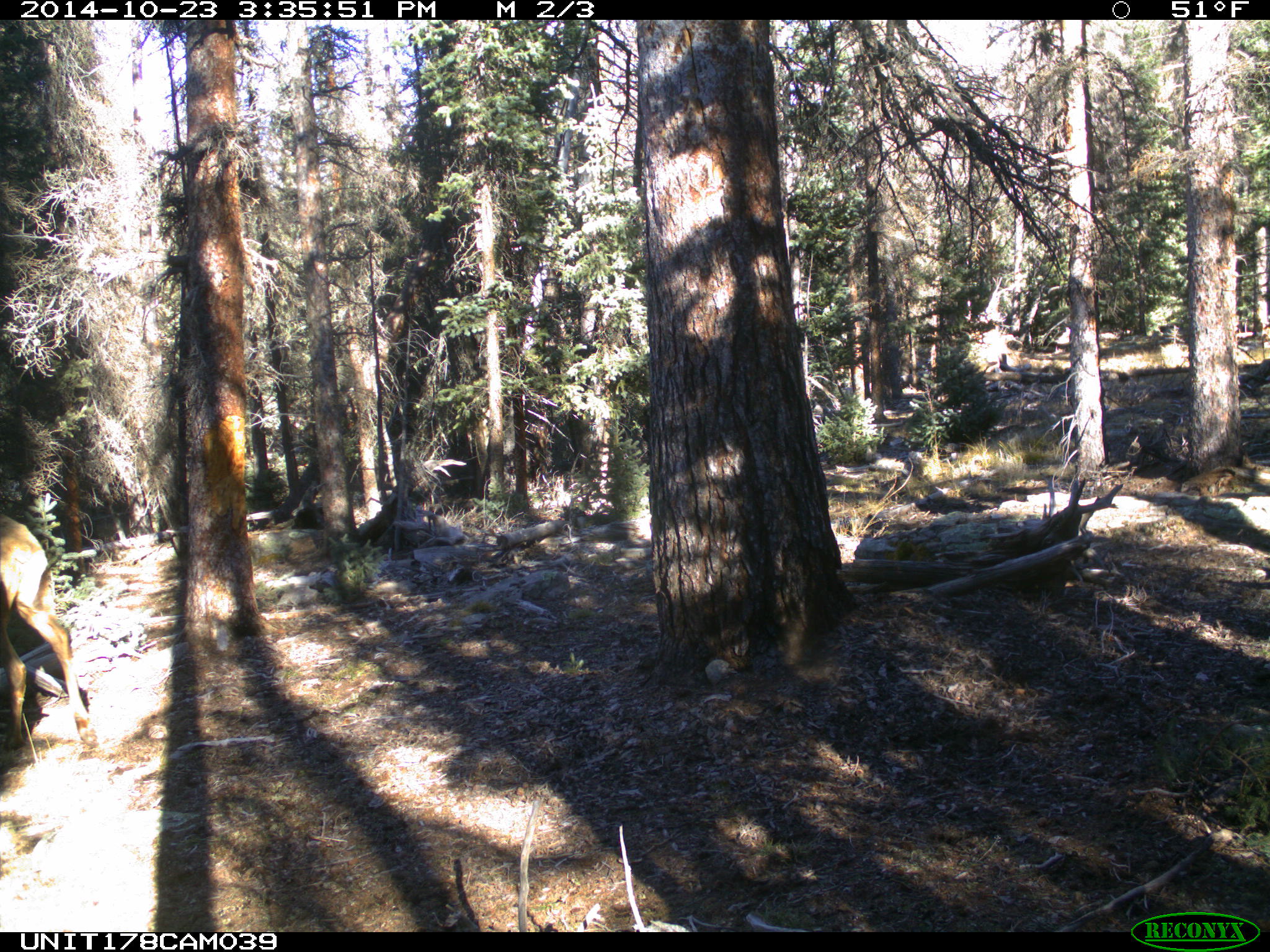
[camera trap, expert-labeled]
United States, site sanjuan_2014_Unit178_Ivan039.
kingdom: Animalia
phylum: Chordata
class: Mammalia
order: Artiodactyla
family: Cervidae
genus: Cervus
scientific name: Cervus elaphus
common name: red deer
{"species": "Cervus elaphus (red deer)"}